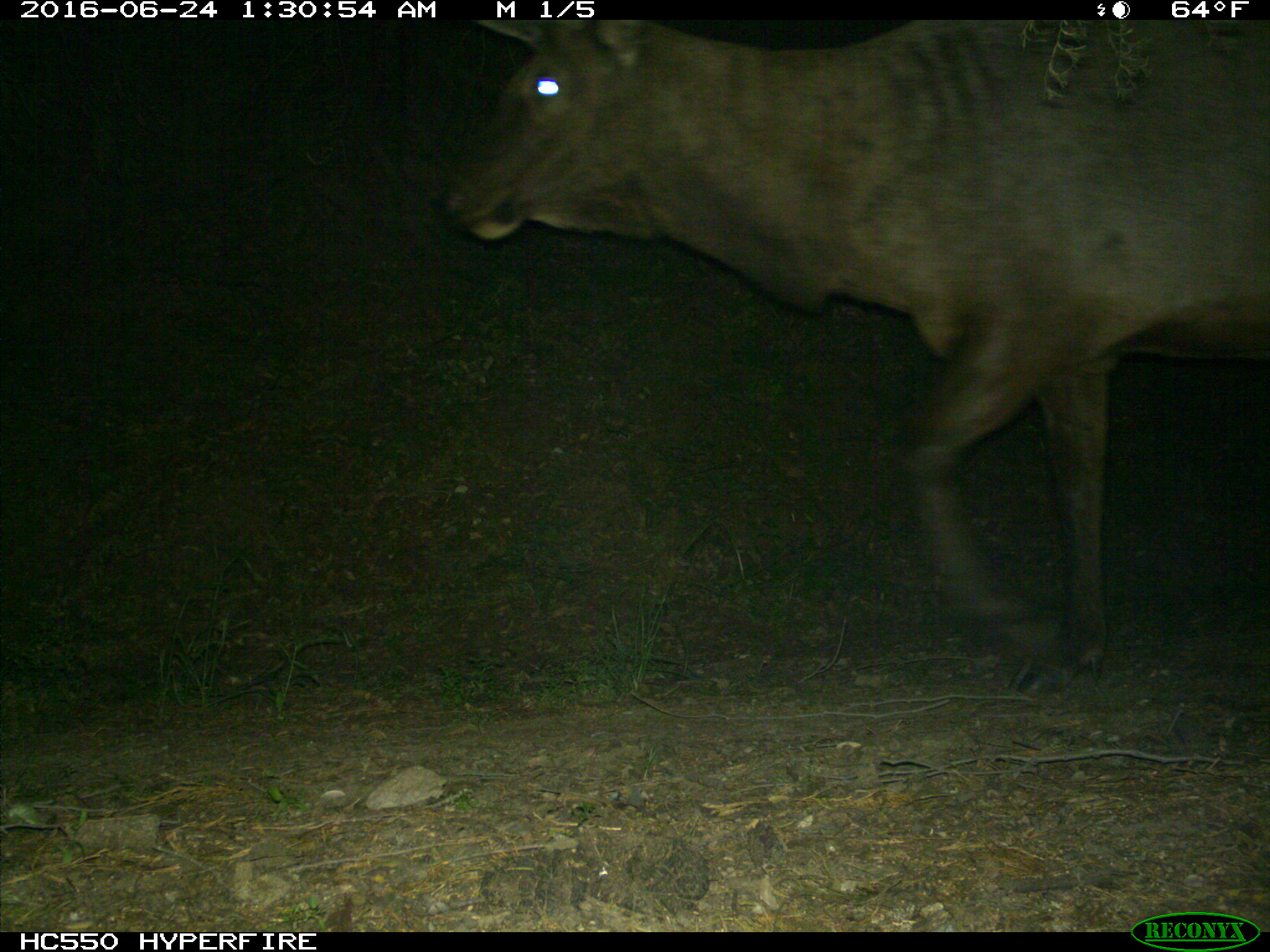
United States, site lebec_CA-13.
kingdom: Animalia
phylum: Chordata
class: Mammalia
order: Artiodactyla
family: Cervidae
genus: Cervus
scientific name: Cervus canadensis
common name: elk